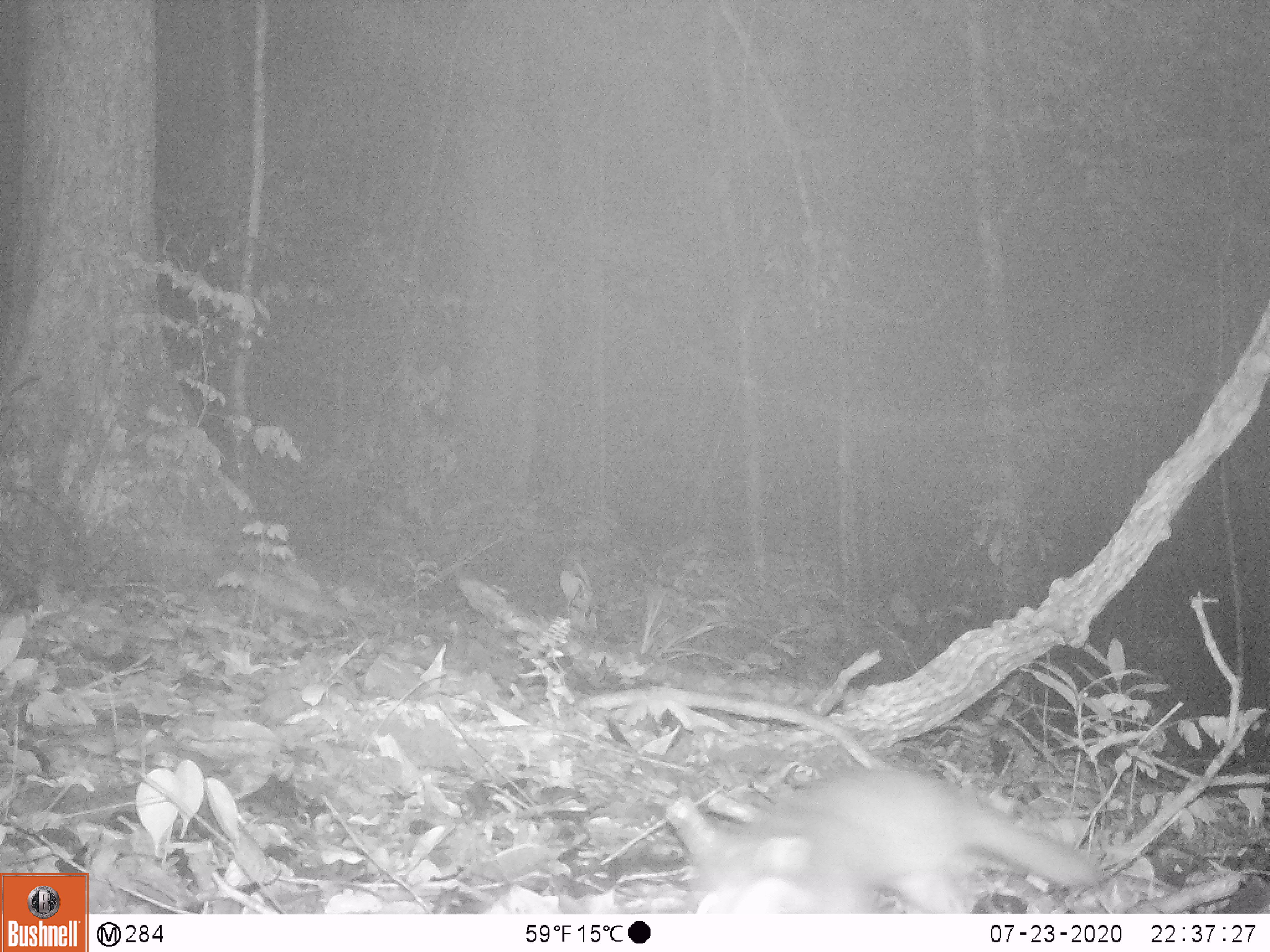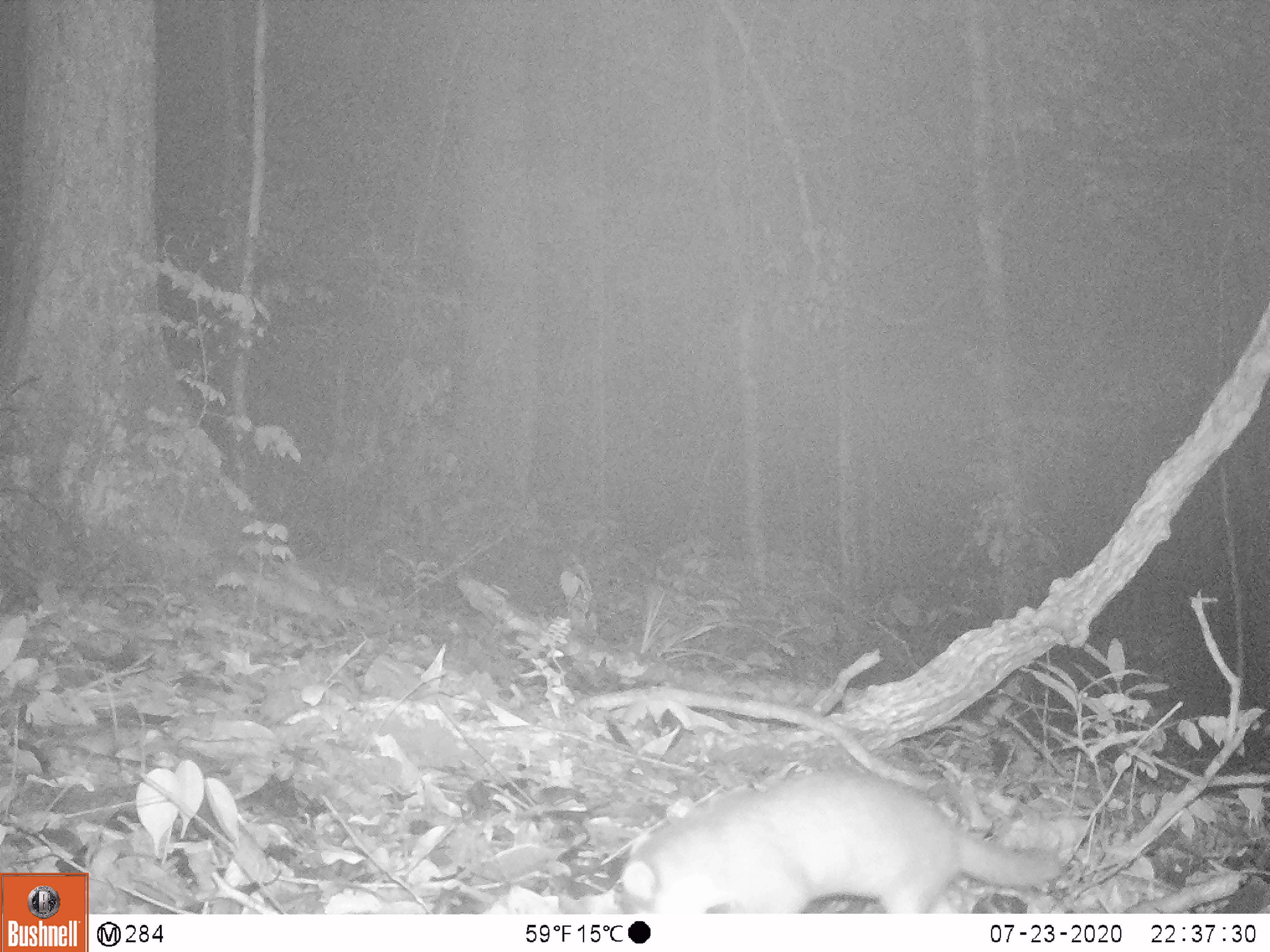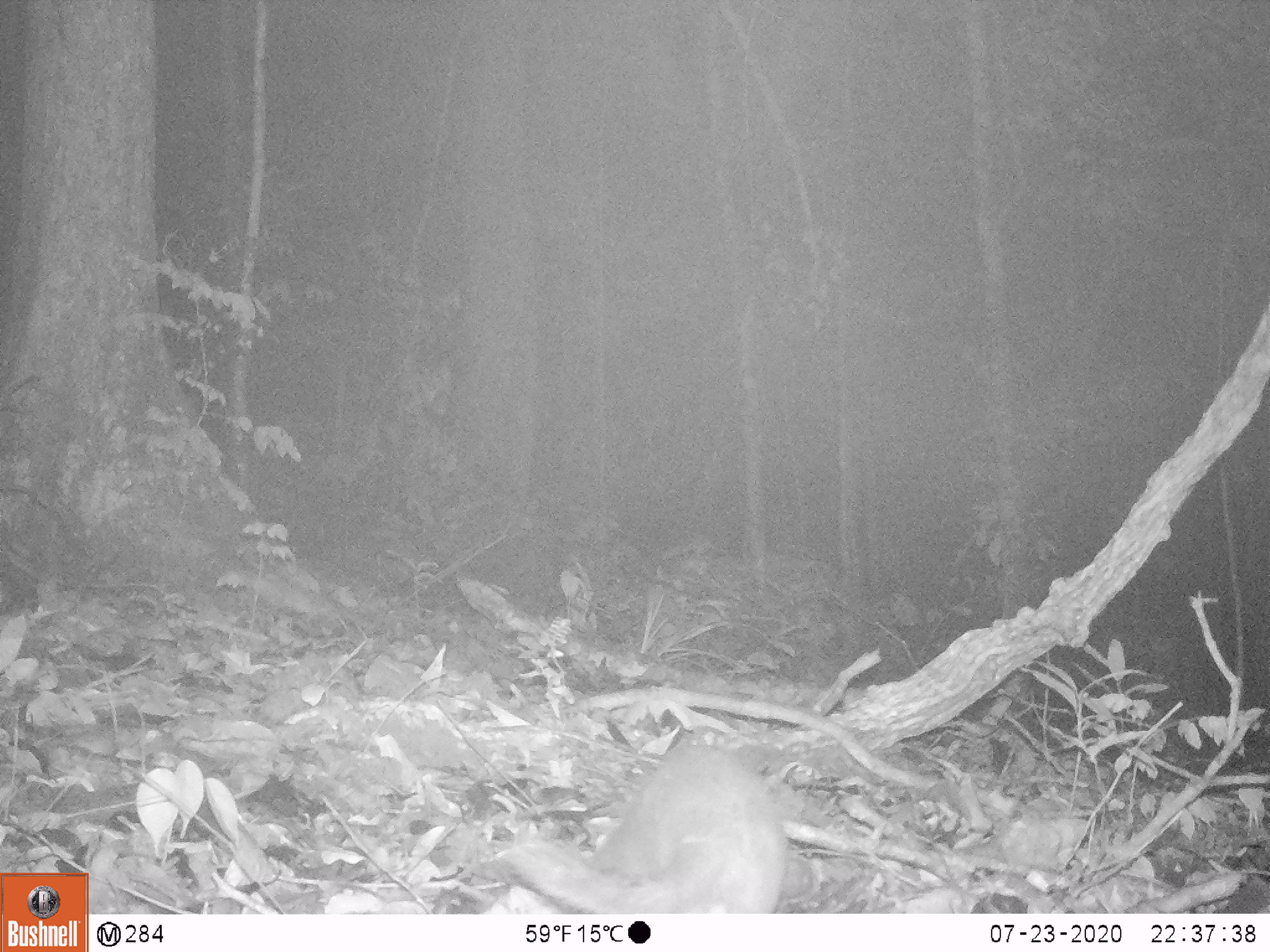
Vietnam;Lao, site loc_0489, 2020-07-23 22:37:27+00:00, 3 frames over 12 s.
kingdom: Animalia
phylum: Chordata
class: Mammalia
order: Carnivora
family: Mustelidae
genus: Melogale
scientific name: Melogale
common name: ferret badger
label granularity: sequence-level